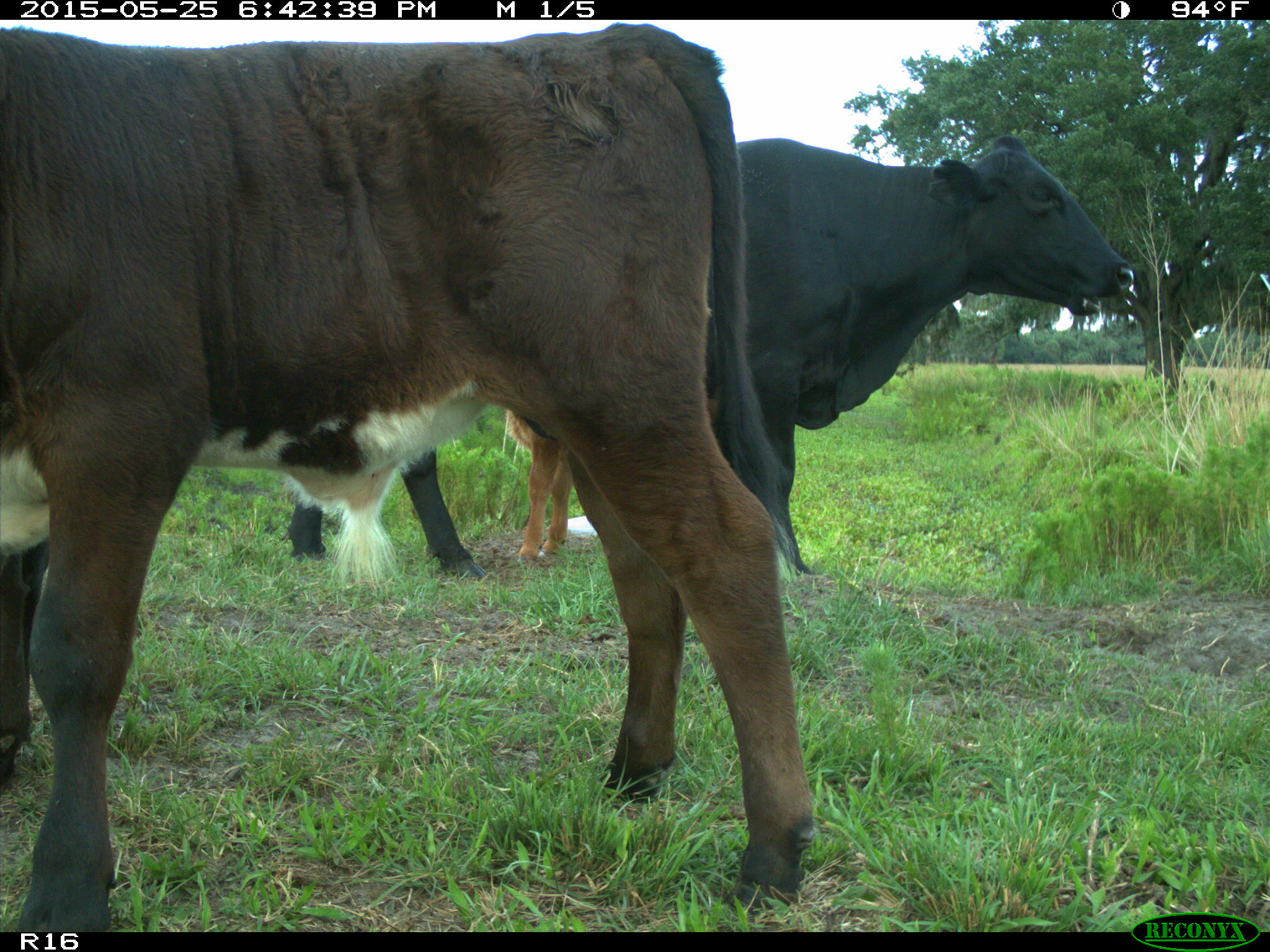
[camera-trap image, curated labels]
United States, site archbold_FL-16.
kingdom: Animalia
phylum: Chordata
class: Mammalia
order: Artiodactyla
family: Bovidae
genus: Bos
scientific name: Bos taurus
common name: domestic cow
Bos taurus (domestic cow).